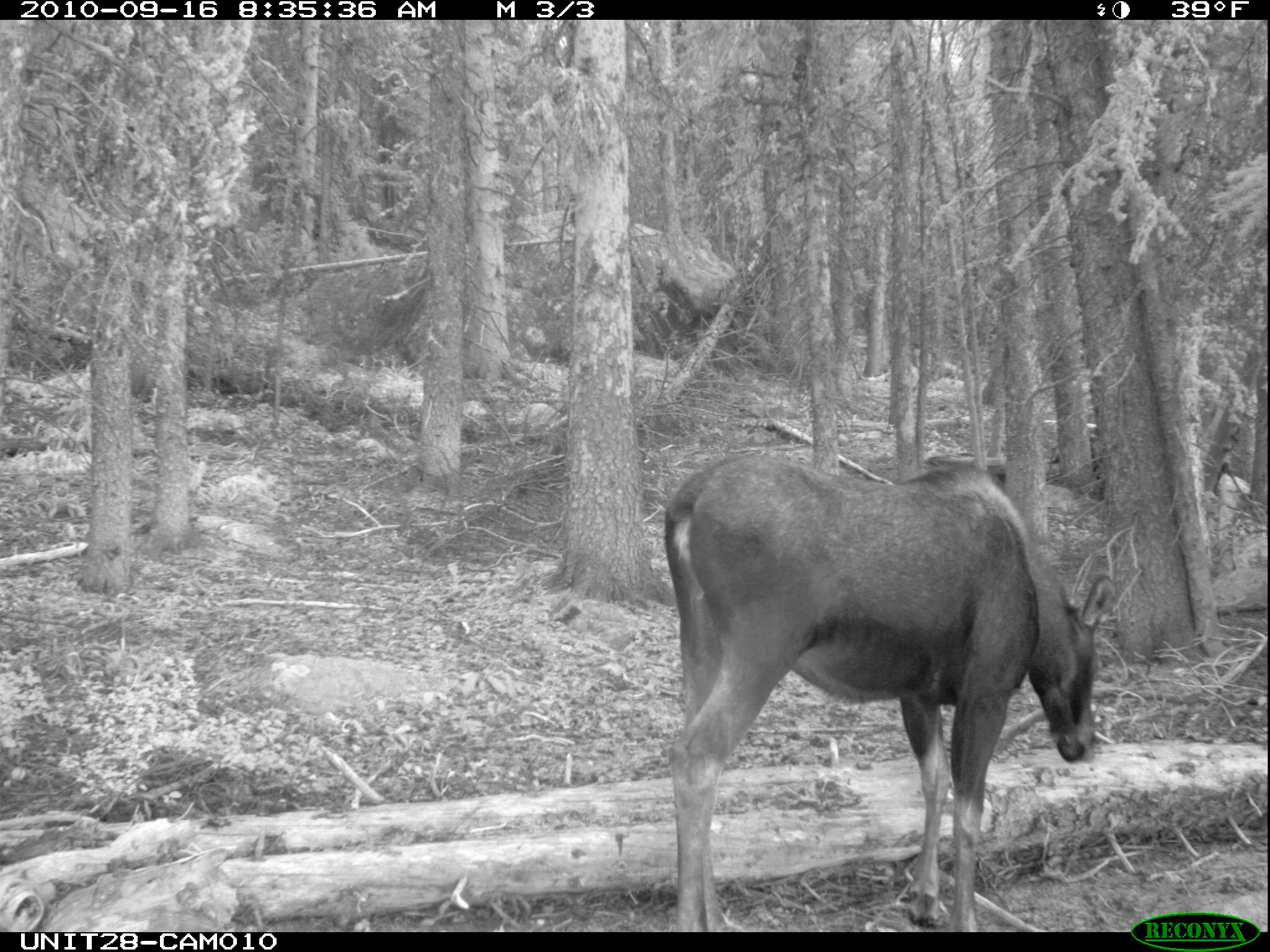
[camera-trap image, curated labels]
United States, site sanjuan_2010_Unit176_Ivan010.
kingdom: Animalia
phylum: Chordata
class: Mammalia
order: Artiodactyla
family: Cervidae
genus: Alces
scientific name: Alces alces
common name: moose